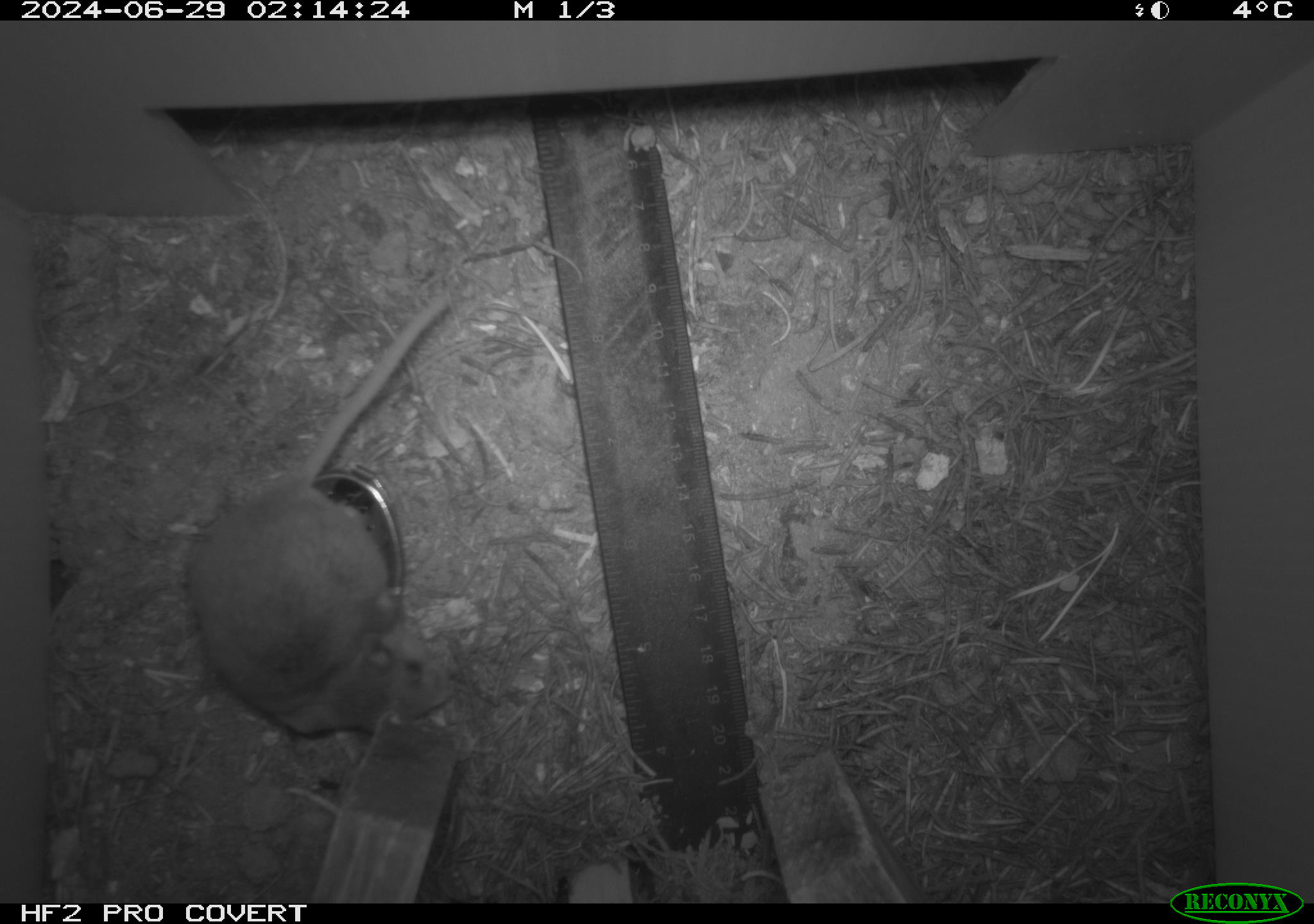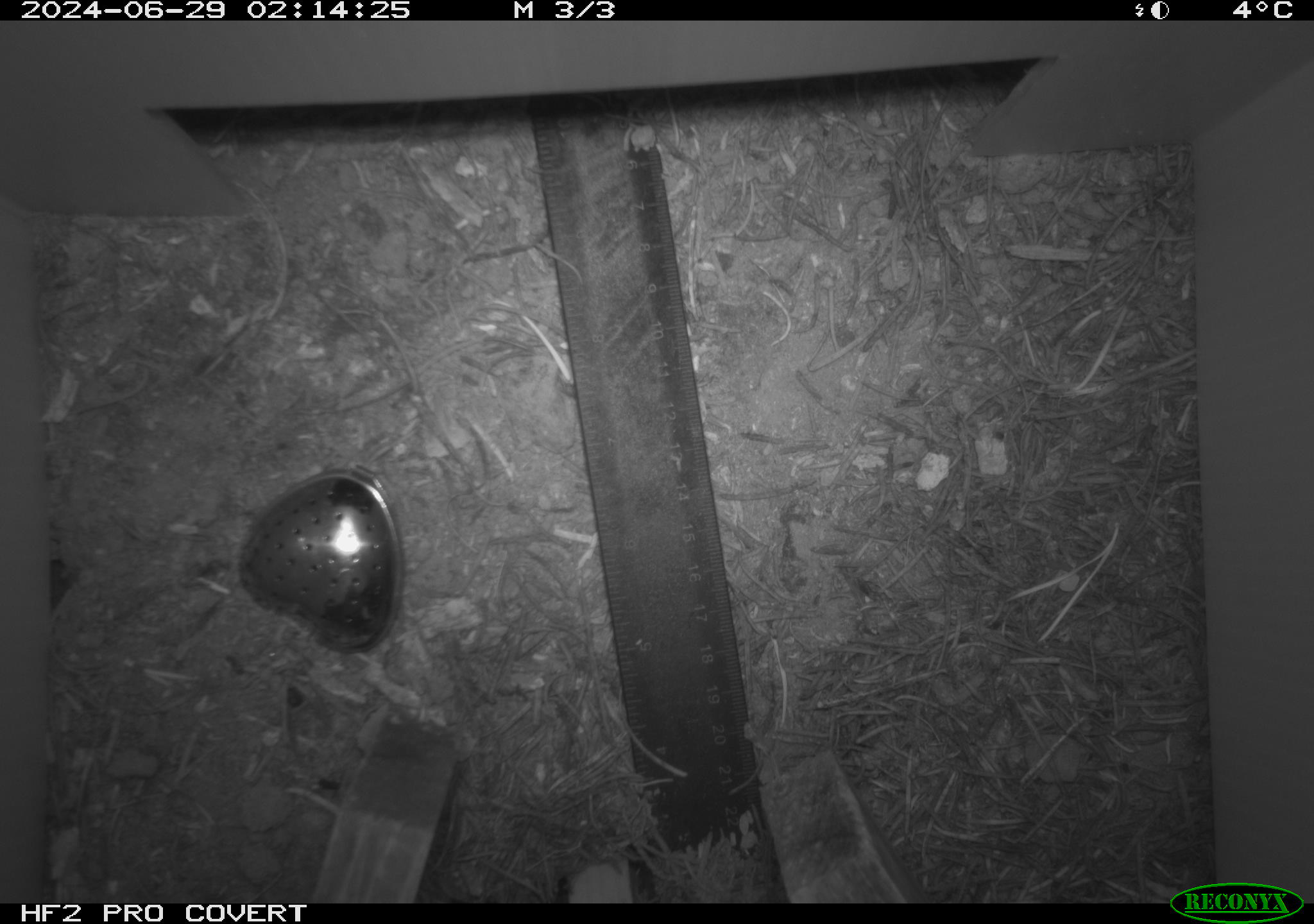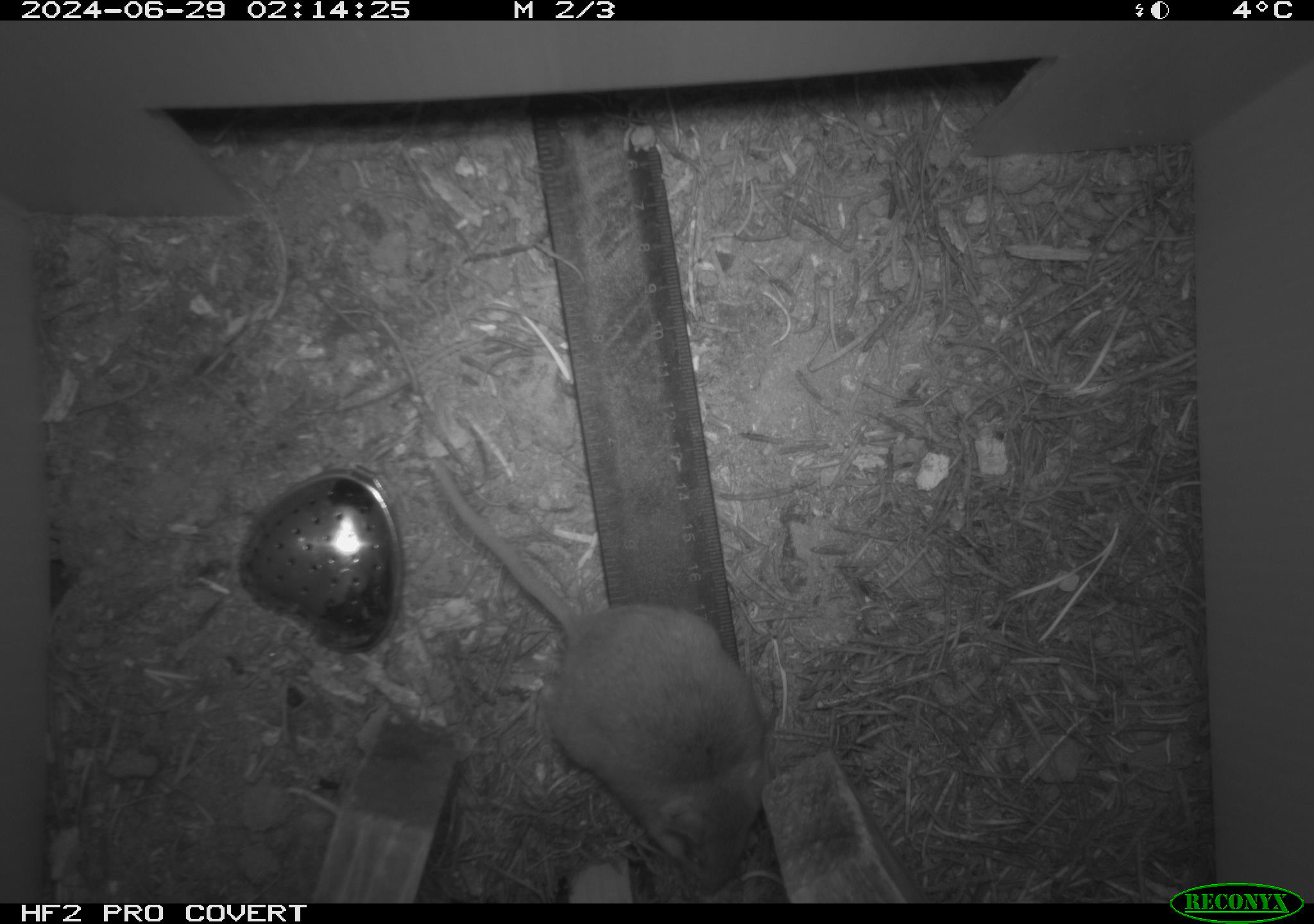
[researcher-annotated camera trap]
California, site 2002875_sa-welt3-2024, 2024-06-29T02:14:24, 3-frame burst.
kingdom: Animalia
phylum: Chordata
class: Mammalia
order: Rodentia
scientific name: Rodentia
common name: mouse species